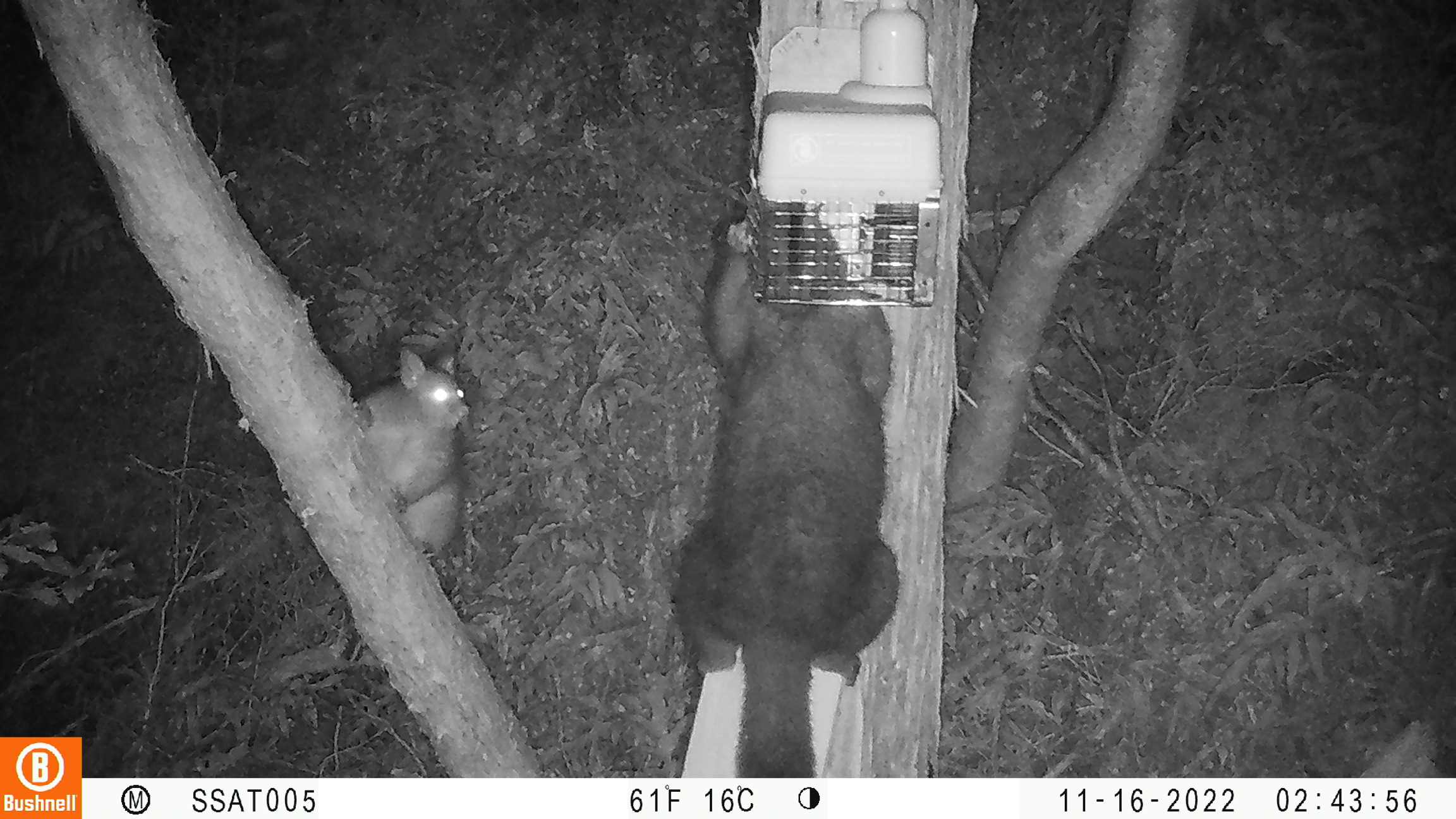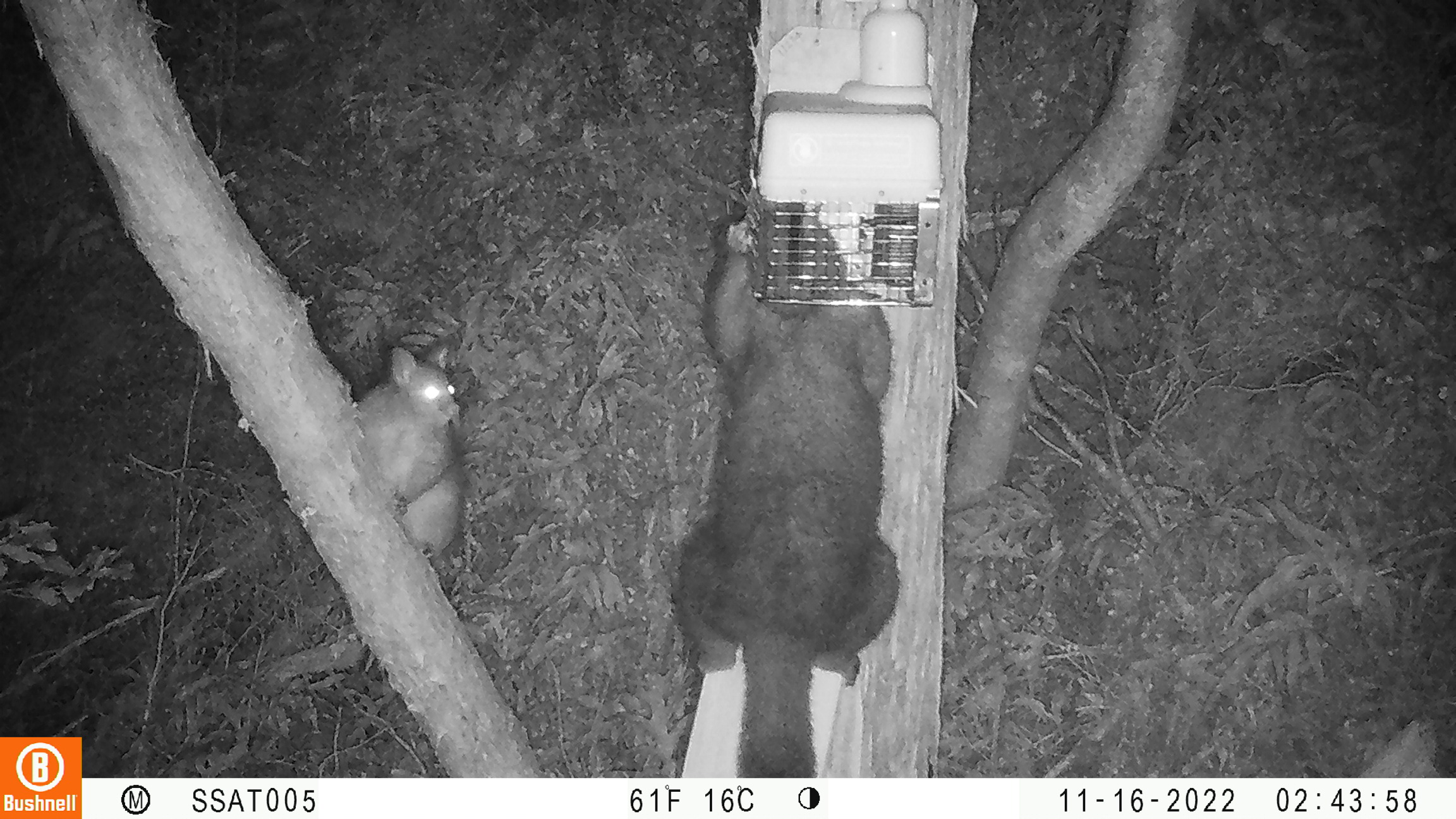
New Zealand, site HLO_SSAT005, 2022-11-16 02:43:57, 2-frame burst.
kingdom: Animalia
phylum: Chordata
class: Mammalia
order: Diprotodontia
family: Phalangeridae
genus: Trichosurus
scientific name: Trichosurus vulpecula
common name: common brushtail possum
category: possum